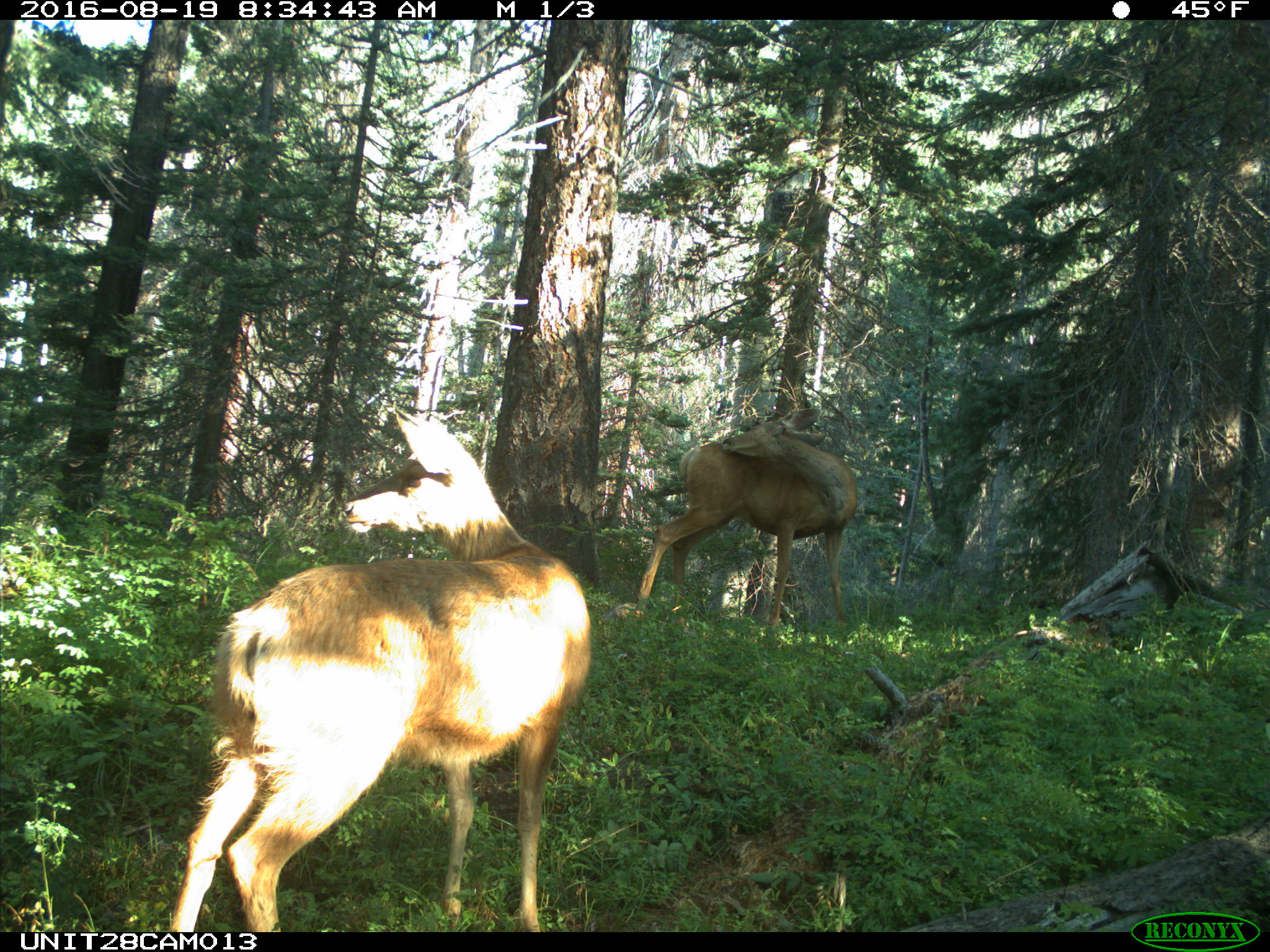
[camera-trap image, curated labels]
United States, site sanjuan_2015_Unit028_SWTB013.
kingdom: Animalia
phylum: Chordata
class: Mammalia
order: Artiodactyla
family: Cervidae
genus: Odocoileus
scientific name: Odocoileus hemionus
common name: mule deer